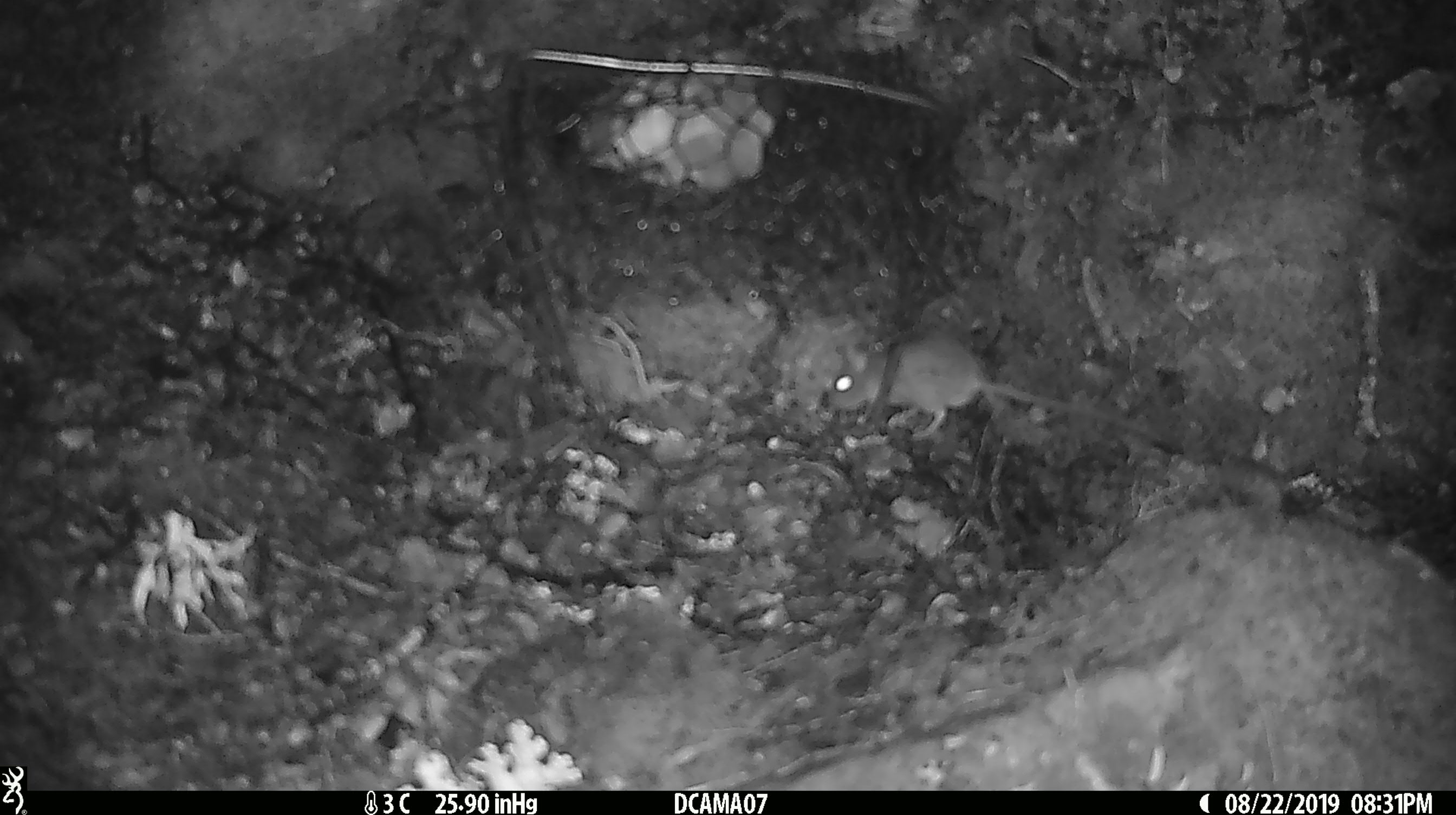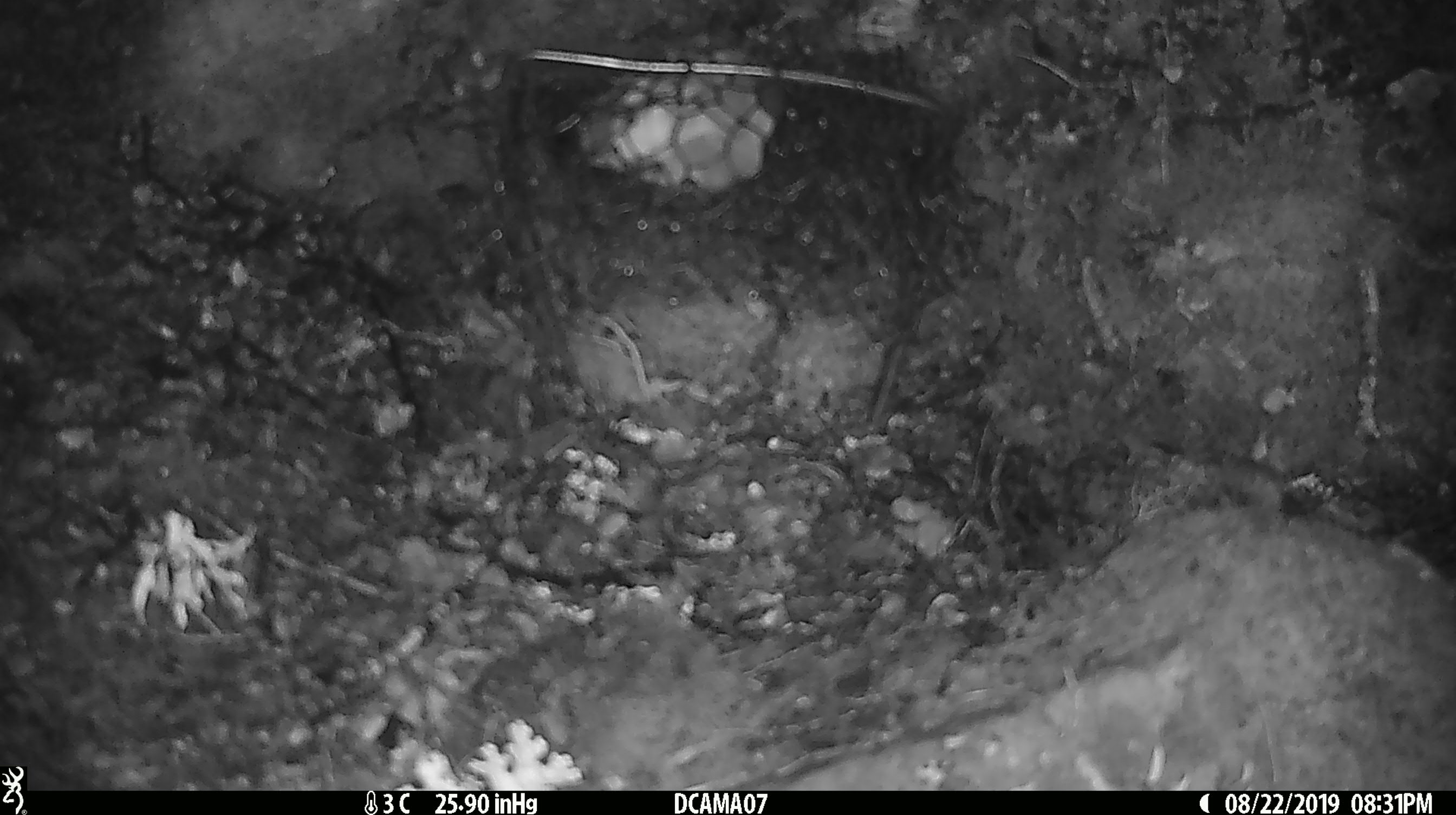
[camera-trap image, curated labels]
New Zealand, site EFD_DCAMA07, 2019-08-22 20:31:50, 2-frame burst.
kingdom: Animalia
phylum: Chordata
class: Mammalia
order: Rodentia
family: Muridae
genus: Mus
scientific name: Mus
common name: mouse